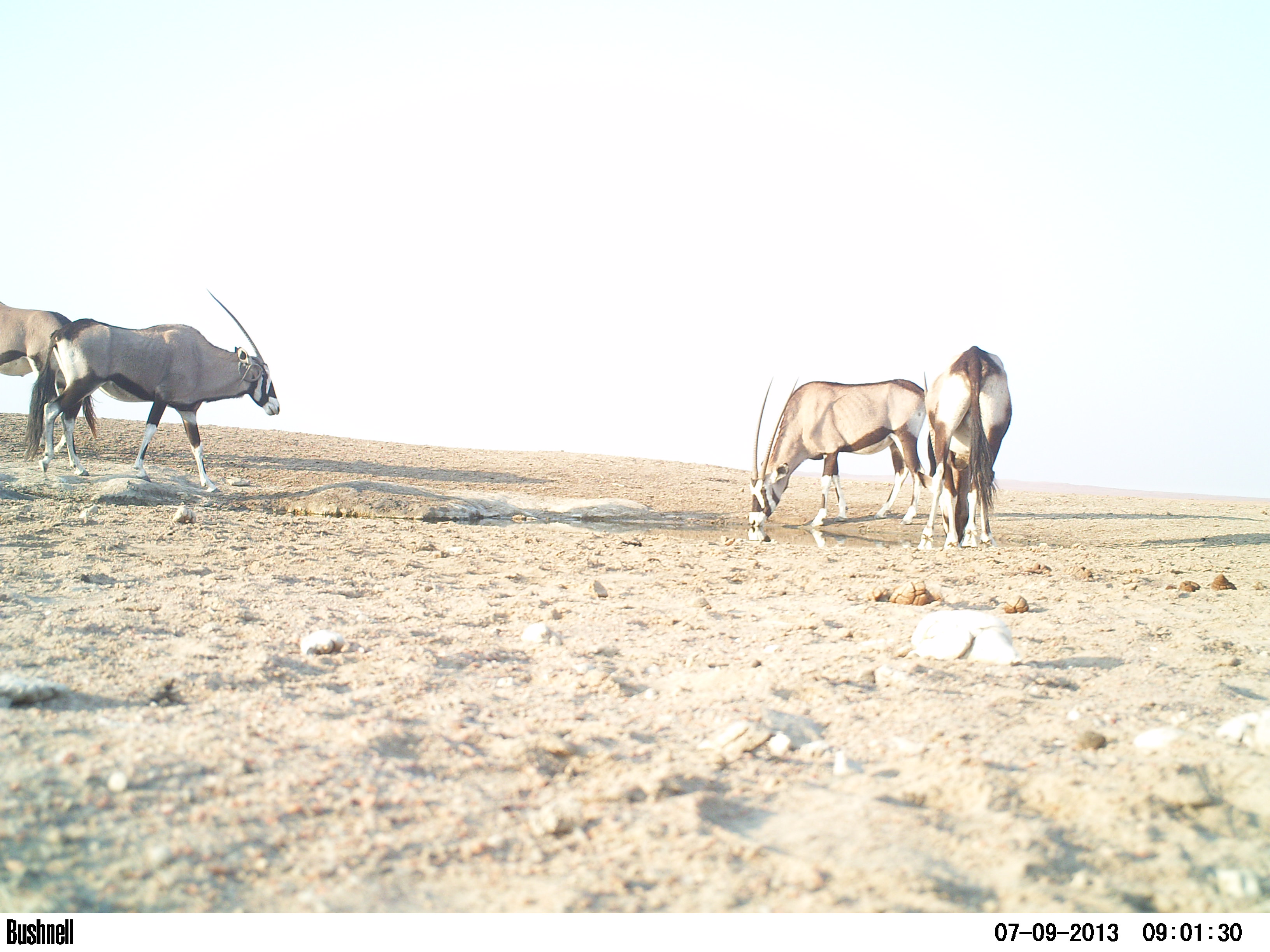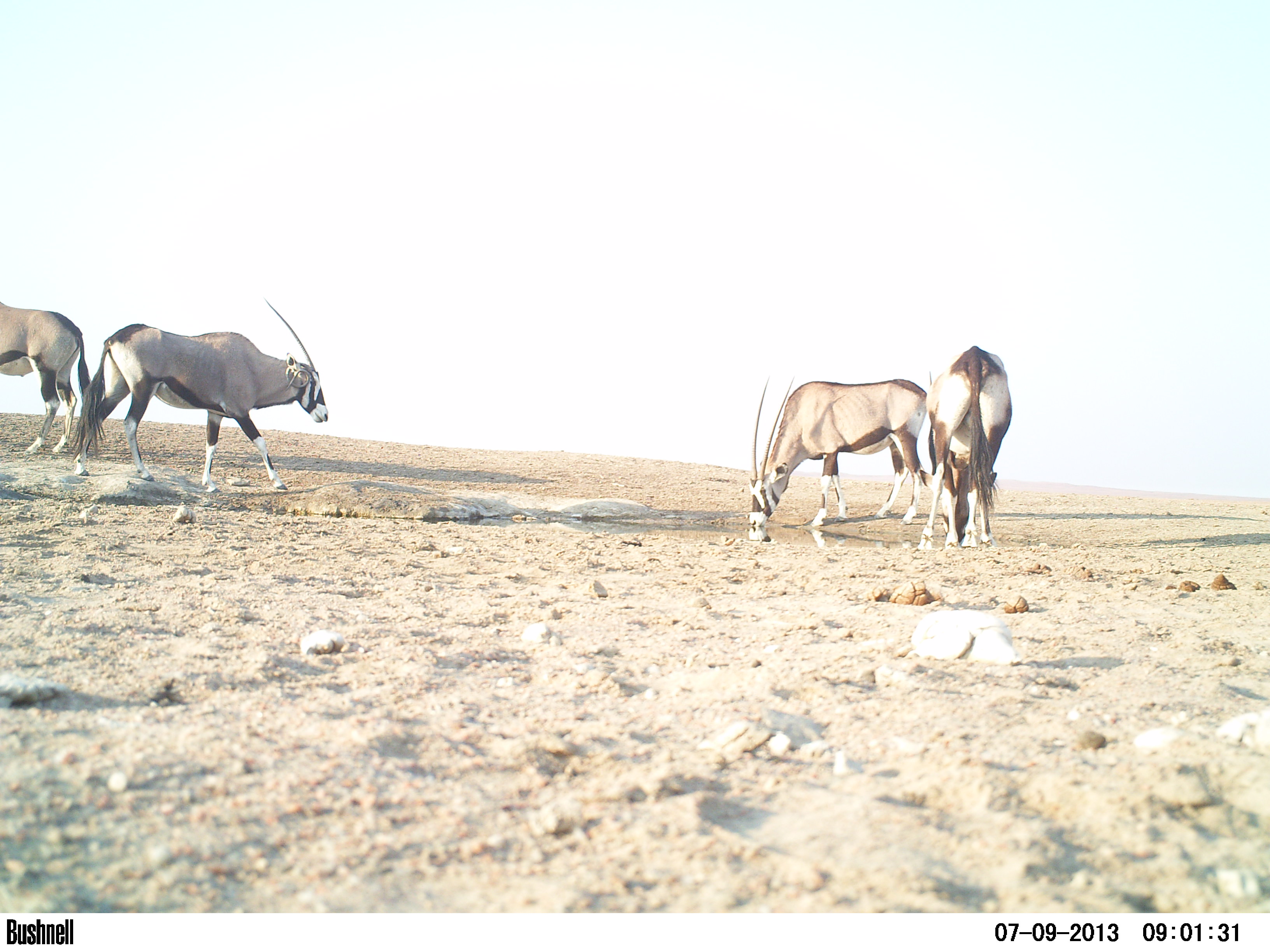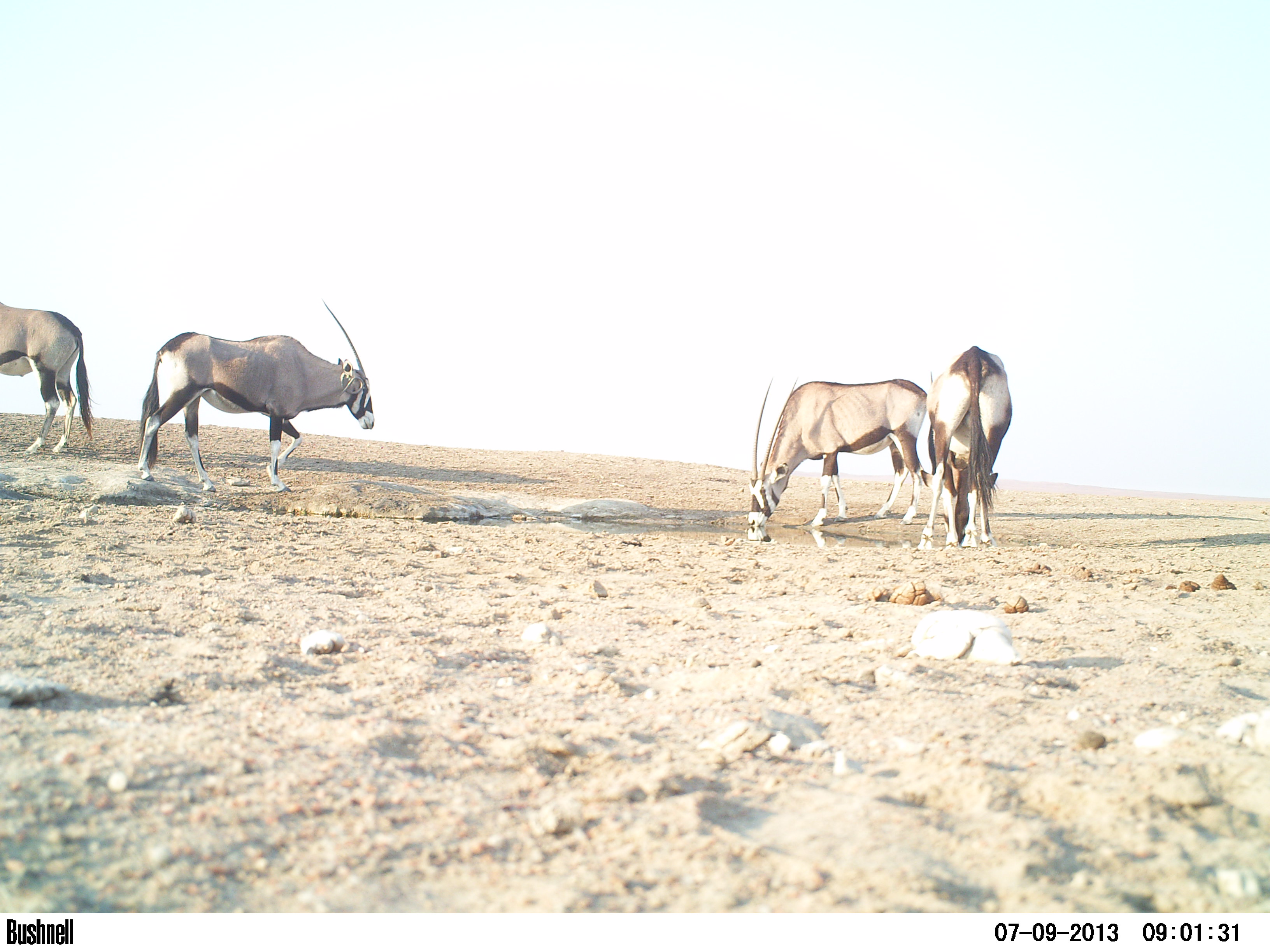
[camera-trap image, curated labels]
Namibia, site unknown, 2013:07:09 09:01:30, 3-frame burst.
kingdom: Animalia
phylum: Chordata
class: Mammalia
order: Artiodactyla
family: Bovidae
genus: Oryx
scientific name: Oryx gazella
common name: gemsbok